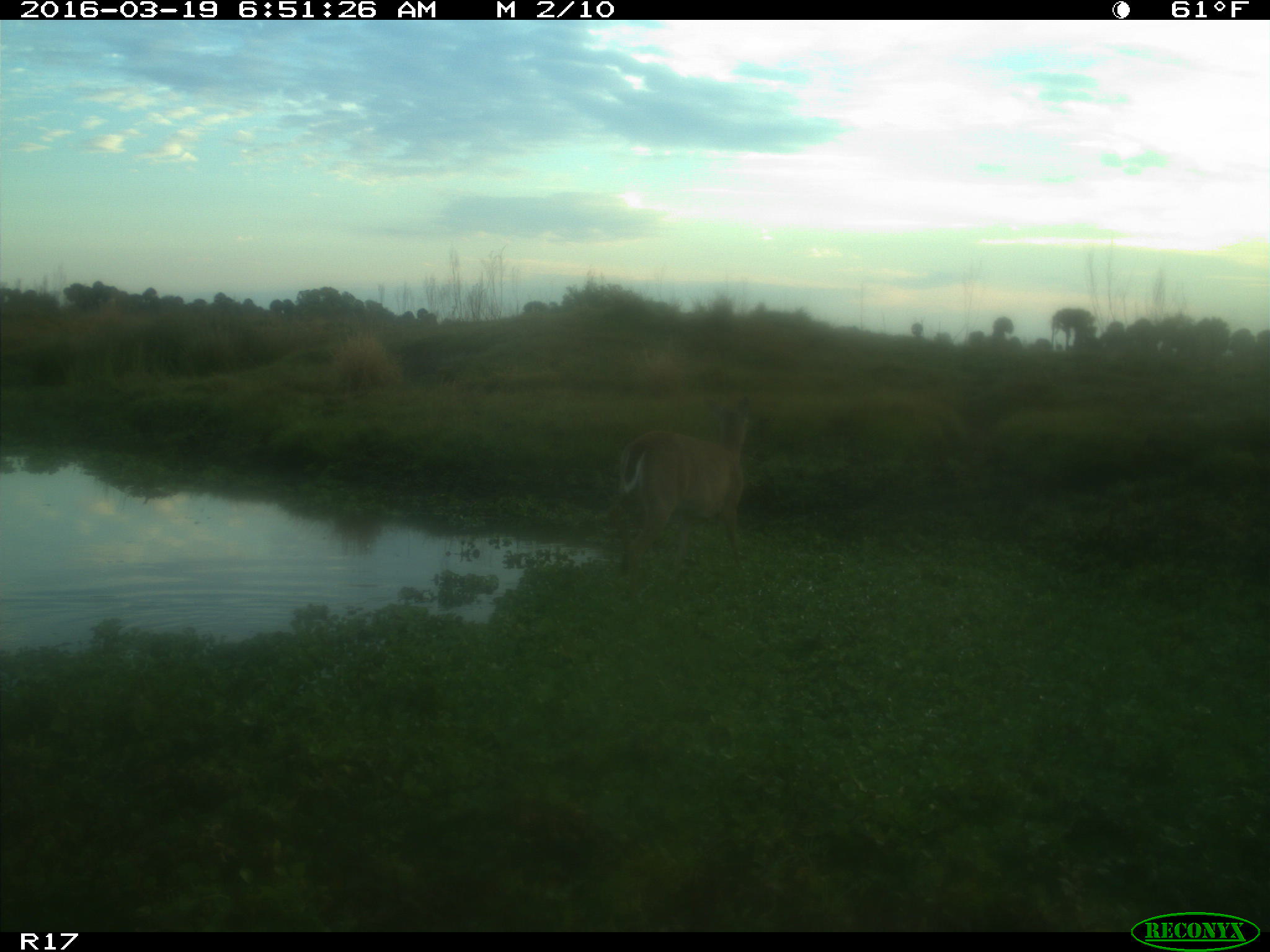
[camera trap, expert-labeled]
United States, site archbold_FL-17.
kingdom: Animalia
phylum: Chordata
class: Mammalia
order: Artiodactyla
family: Cervidae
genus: Odocoileus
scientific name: Odocoileus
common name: deer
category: unidentified deer